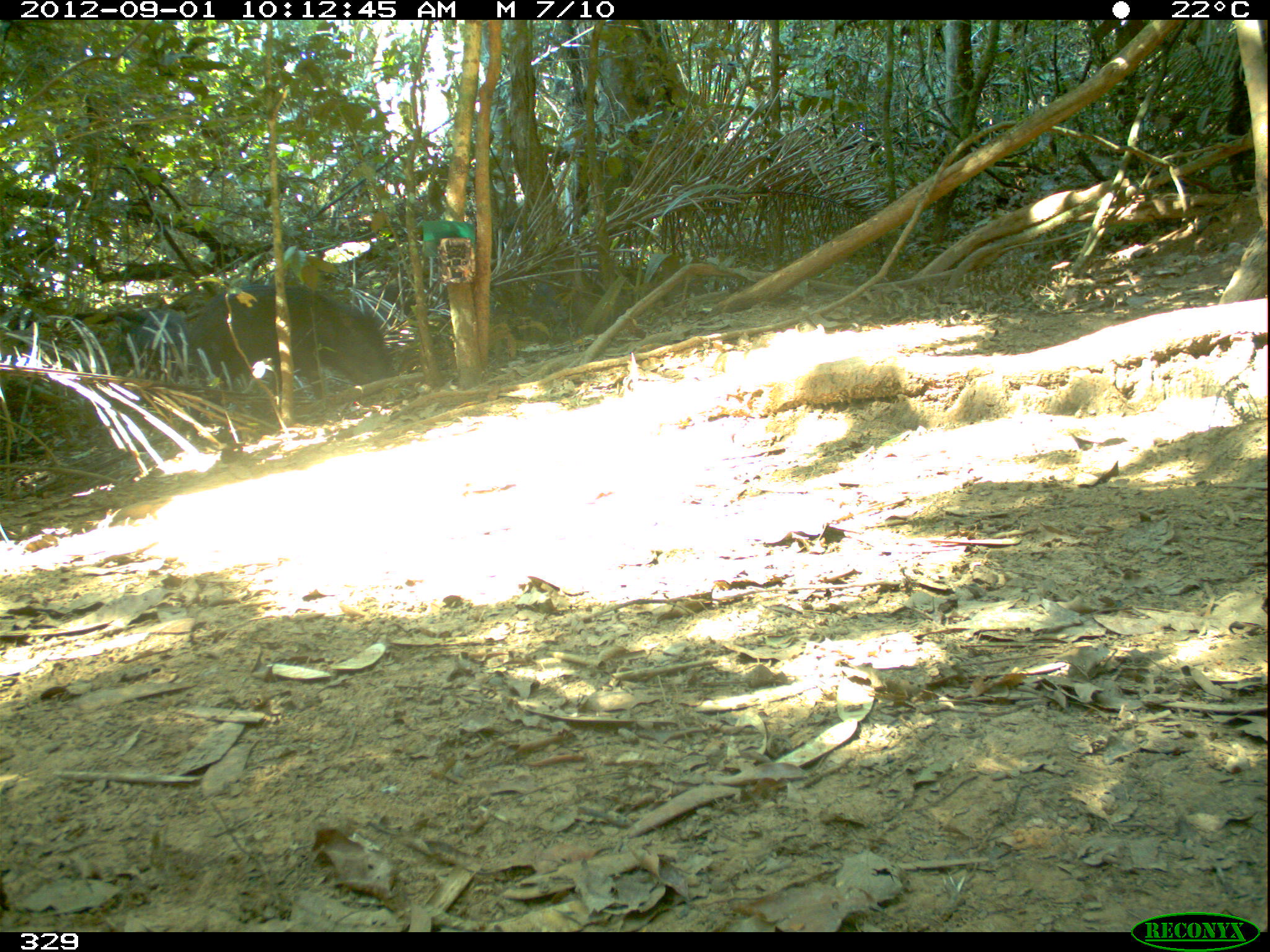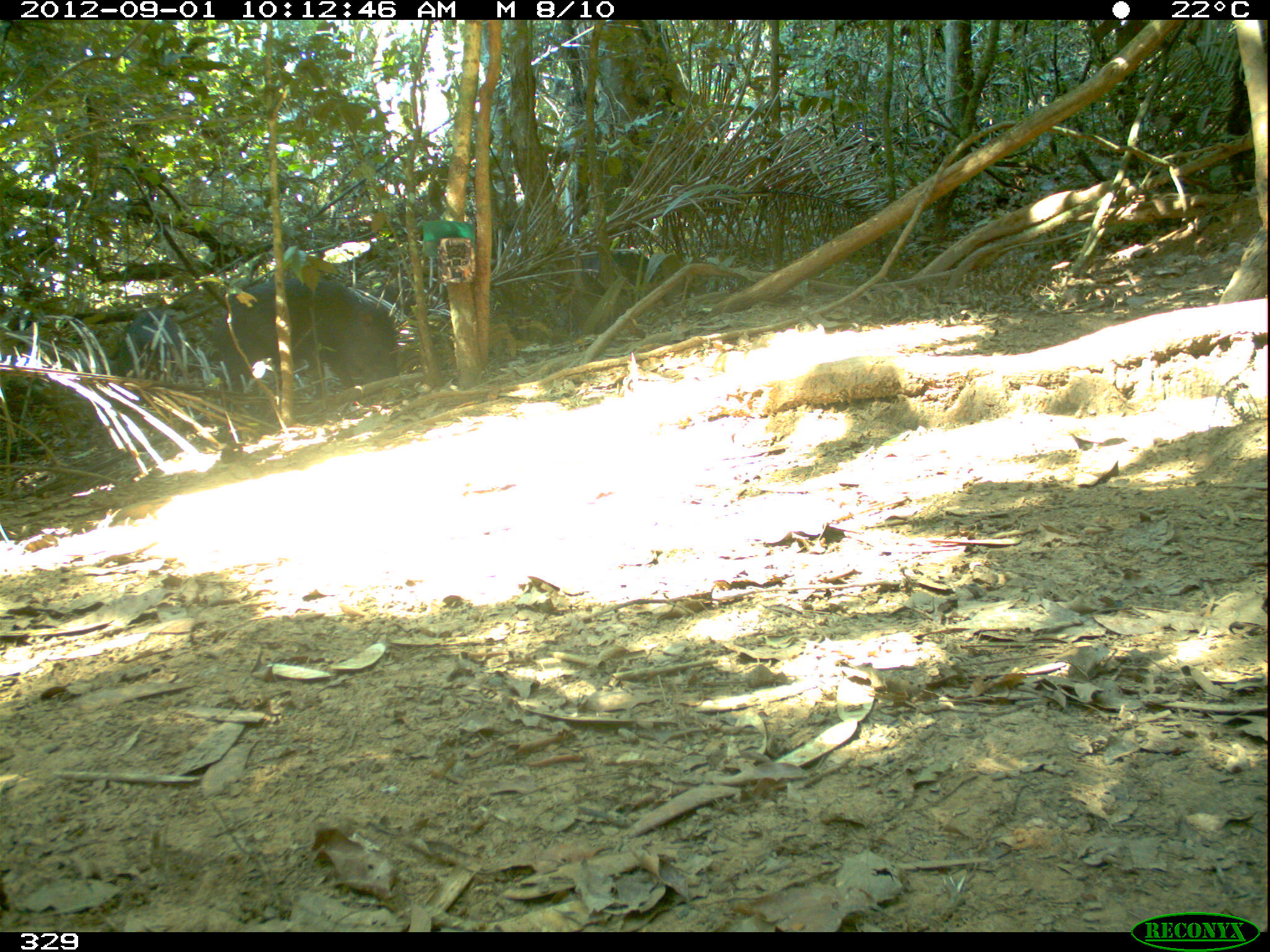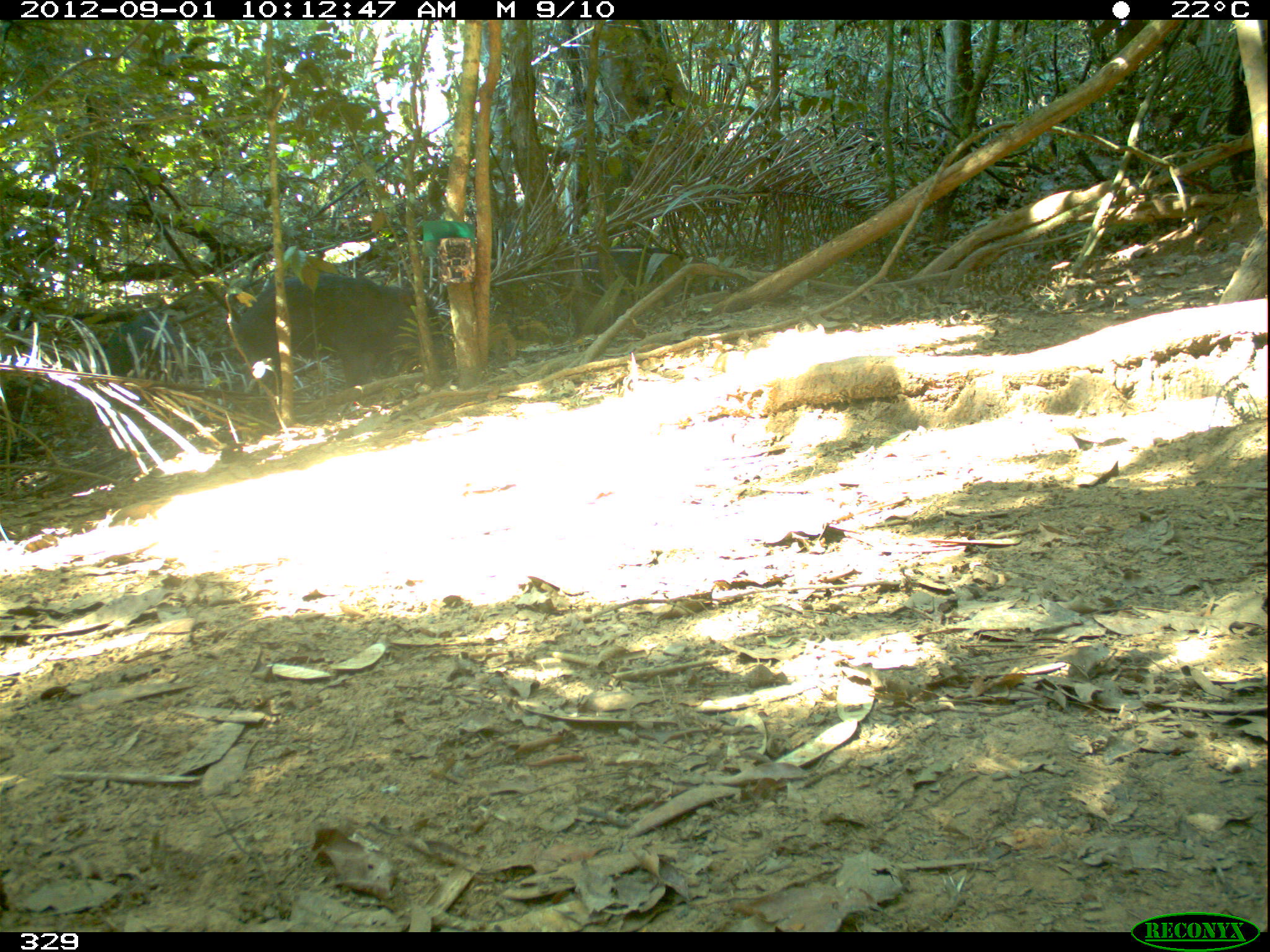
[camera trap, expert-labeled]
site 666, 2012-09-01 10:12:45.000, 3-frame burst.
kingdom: Animalia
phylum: Chordata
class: Mammalia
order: Artiodactyla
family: Tayassuidae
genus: Tayassu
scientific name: Tayassu pecari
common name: white-lipped peccary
Tayassu pecari (white-lipped peccary).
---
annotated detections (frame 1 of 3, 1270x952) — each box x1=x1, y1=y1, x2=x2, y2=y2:
tayassu pecari: x1=189, y1=280, x2=395, y2=403; x1=523, y1=262, x2=634, y2=334; x1=118, y1=303, x2=193, y2=399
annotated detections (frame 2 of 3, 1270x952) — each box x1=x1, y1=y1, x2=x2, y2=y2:
tayassu pecari: x1=212, y1=266, x2=401, y2=410; x1=108, y1=306, x2=195, y2=401; x1=556, y1=246, x2=665, y2=319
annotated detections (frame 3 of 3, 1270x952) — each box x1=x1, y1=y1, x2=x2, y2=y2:
tayassu pecari: x1=230, y1=265, x2=444, y2=400; x1=570, y1=242, x2=712, y2=313; x1=93, y1=308, x2=195, y2=389